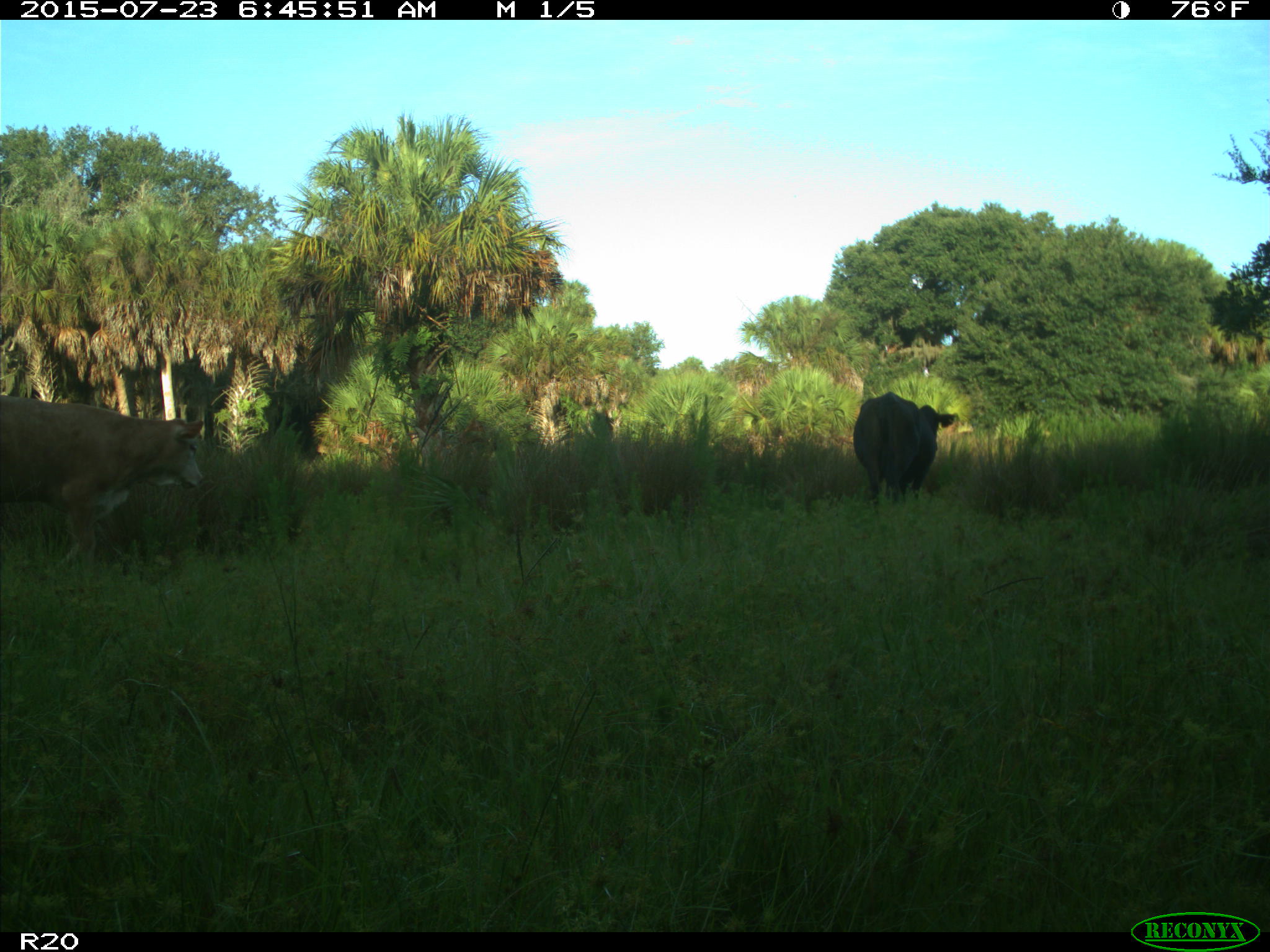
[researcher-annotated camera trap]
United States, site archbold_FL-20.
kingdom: Animalia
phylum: Chordata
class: Mammalia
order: Artiodactyla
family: Bovidae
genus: Bos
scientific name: Bos taurus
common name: domestic cow